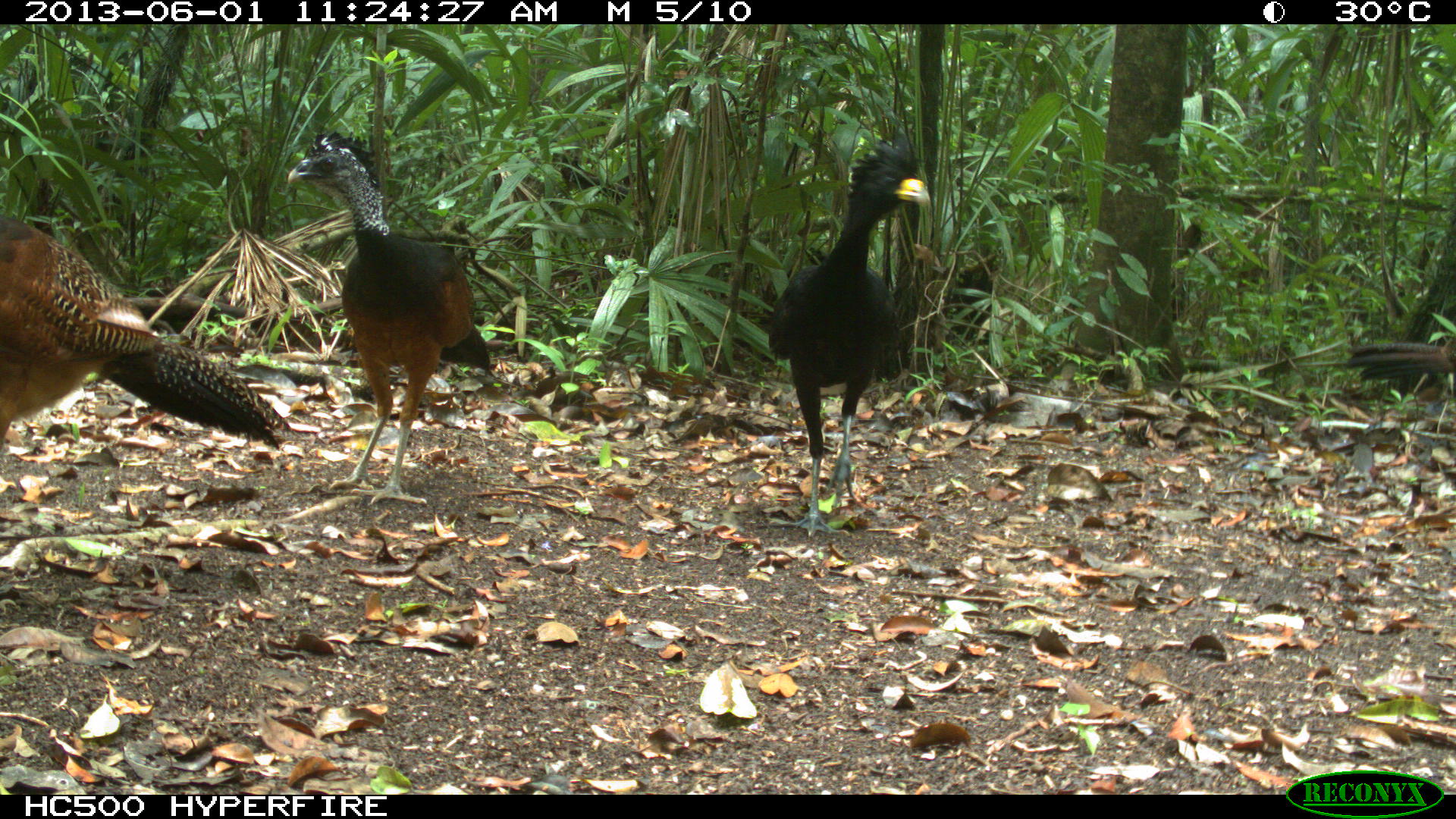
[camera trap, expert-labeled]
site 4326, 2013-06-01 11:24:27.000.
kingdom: Animalia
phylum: Chordata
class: Aves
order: Galliformes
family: Cracidae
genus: Crax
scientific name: Crax rubra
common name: great curassow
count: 4